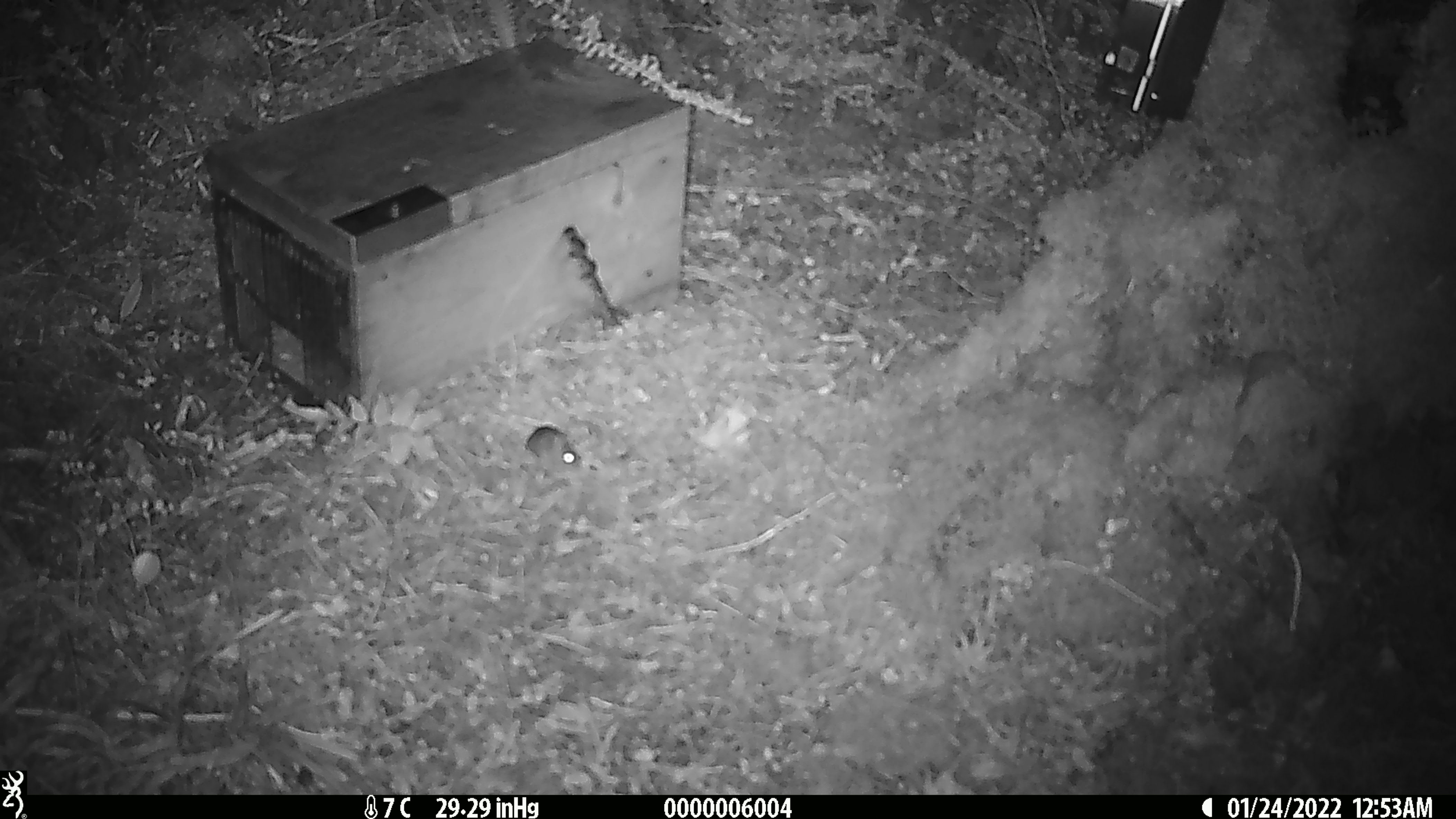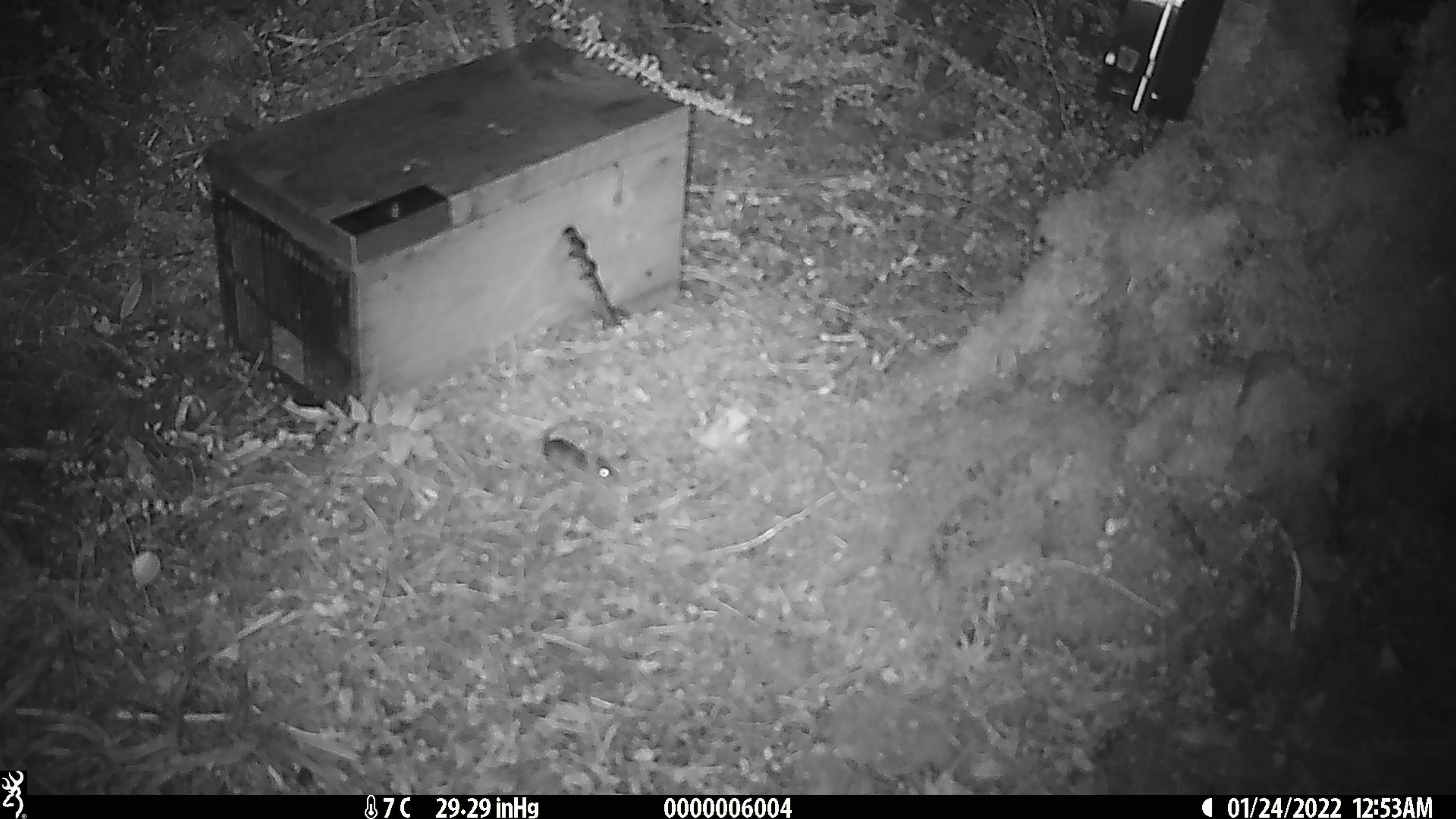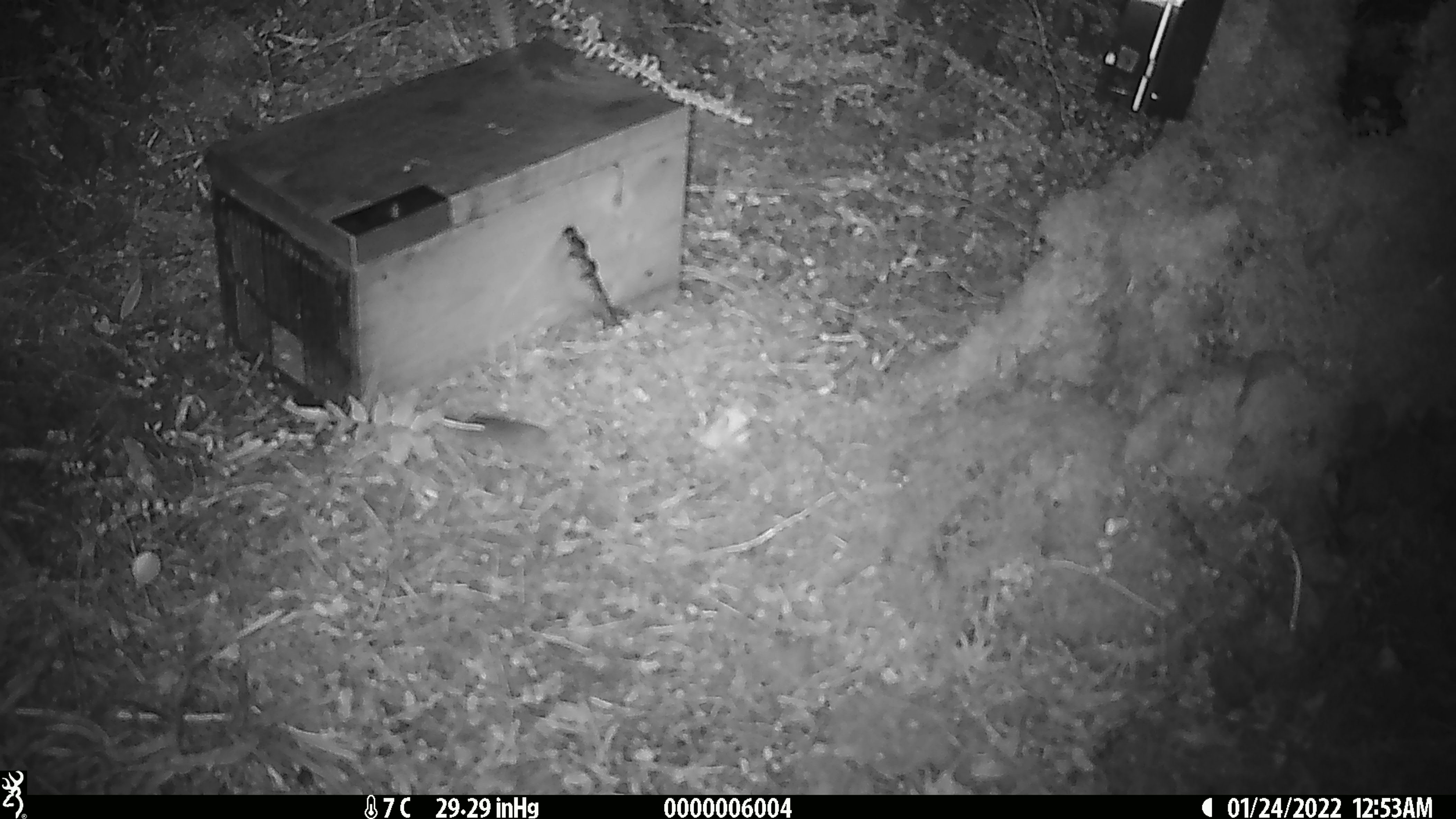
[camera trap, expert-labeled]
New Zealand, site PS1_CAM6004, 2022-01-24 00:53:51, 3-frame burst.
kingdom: Animalia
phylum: Chordata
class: Mammalia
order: Rodentia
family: Muridae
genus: Mus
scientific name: Mus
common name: mouse